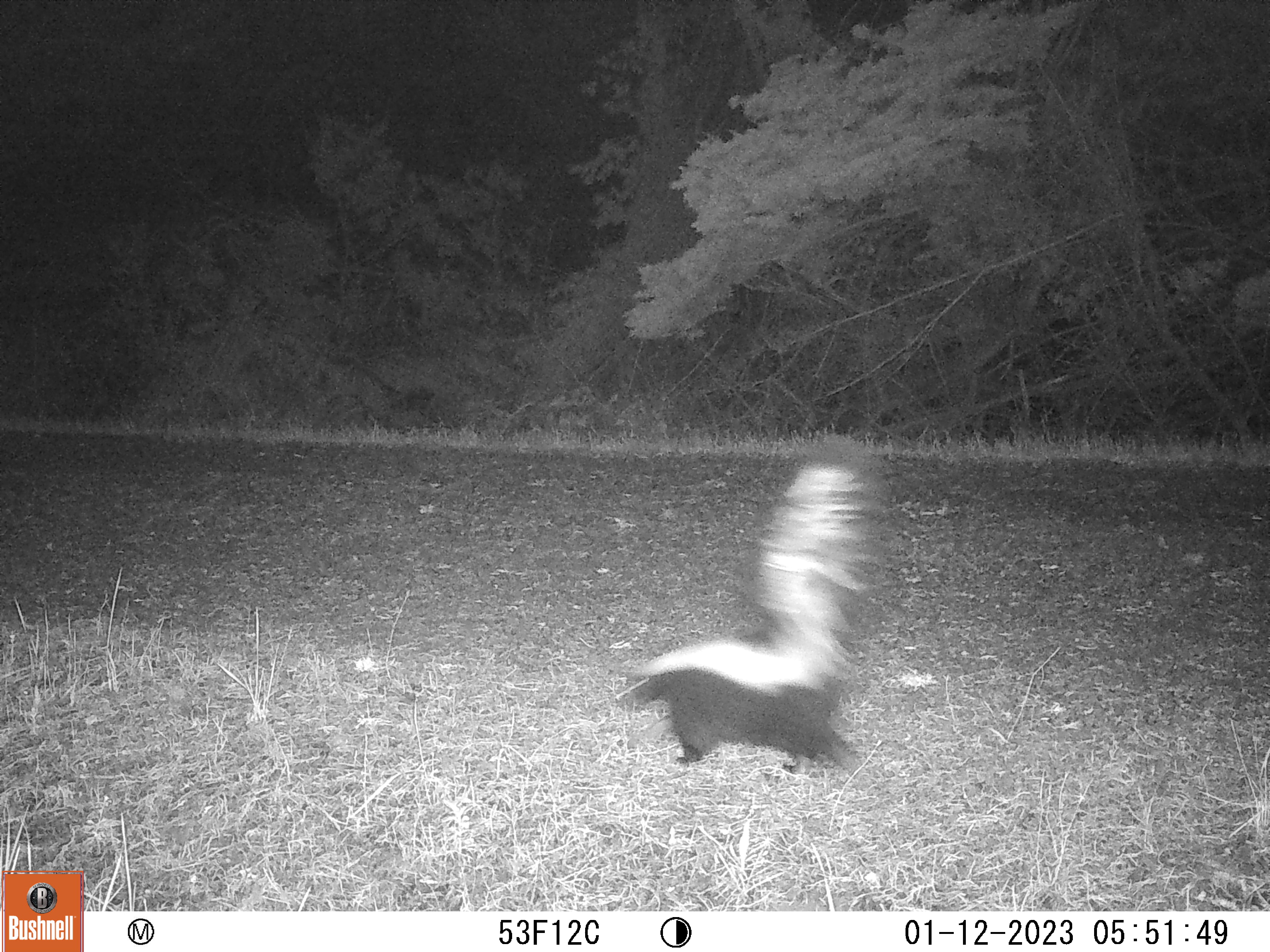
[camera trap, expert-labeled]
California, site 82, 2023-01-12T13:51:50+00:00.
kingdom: Animalia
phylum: Chordata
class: Mammalia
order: Carnivora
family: Mephitidae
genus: Mephitis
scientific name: Mephitis mephitis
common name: striped skunk